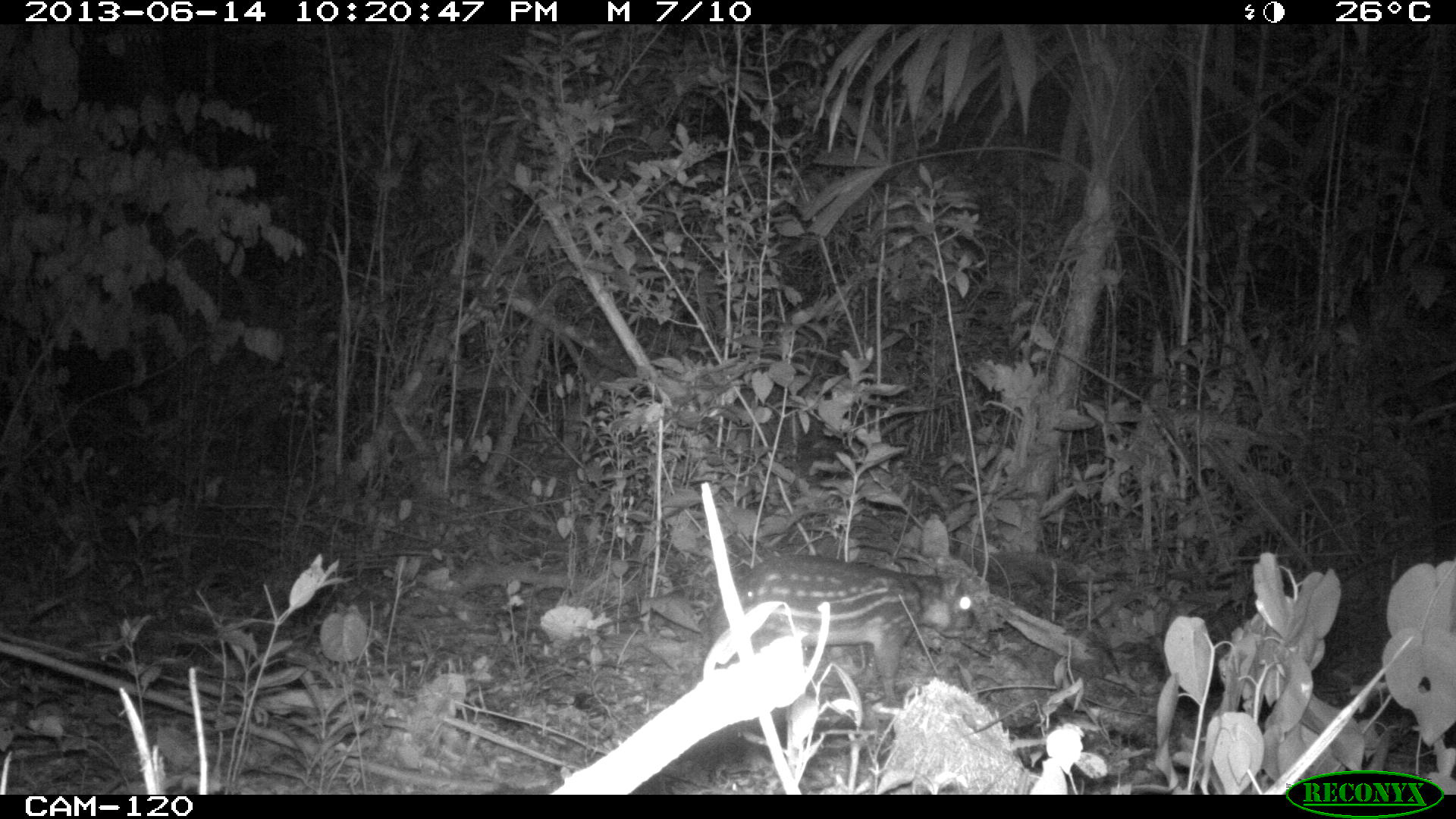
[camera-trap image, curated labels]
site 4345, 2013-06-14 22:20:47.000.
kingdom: Animalia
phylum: Chordata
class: Mammalia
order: Rodentia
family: Cuniculidae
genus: Cuniculus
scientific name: Cuniculus paca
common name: lowland paca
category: agouti paca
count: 1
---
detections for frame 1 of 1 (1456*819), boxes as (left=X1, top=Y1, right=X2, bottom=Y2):
agouti paca: (left=706, top=553, right=986, bottom=705)